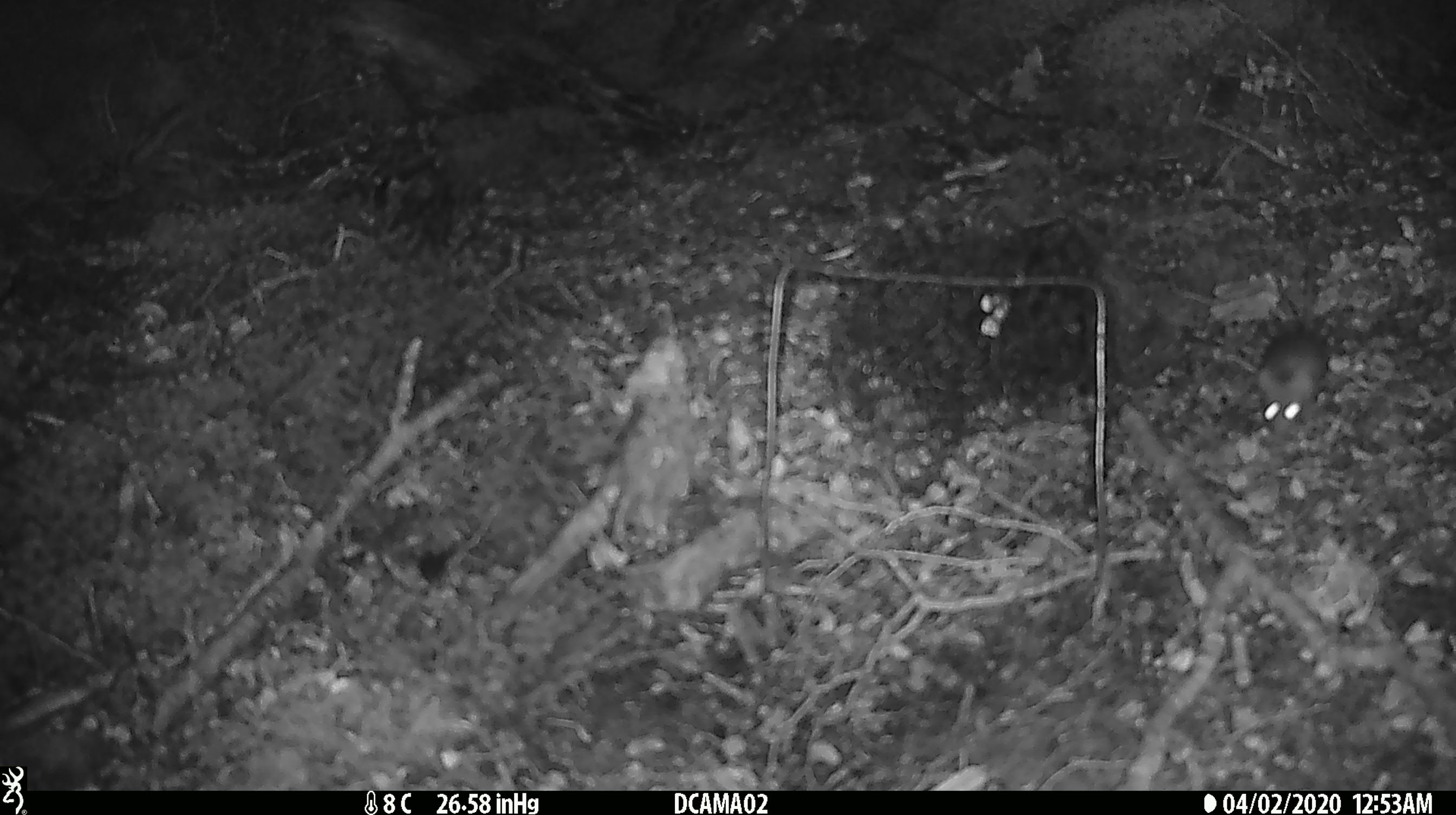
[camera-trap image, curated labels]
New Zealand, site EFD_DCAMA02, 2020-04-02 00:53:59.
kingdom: Animalia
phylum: Chordata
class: Mammalia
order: Rodentia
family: Muridae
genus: Mus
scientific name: Mus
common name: mouse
Mouse (Mus).